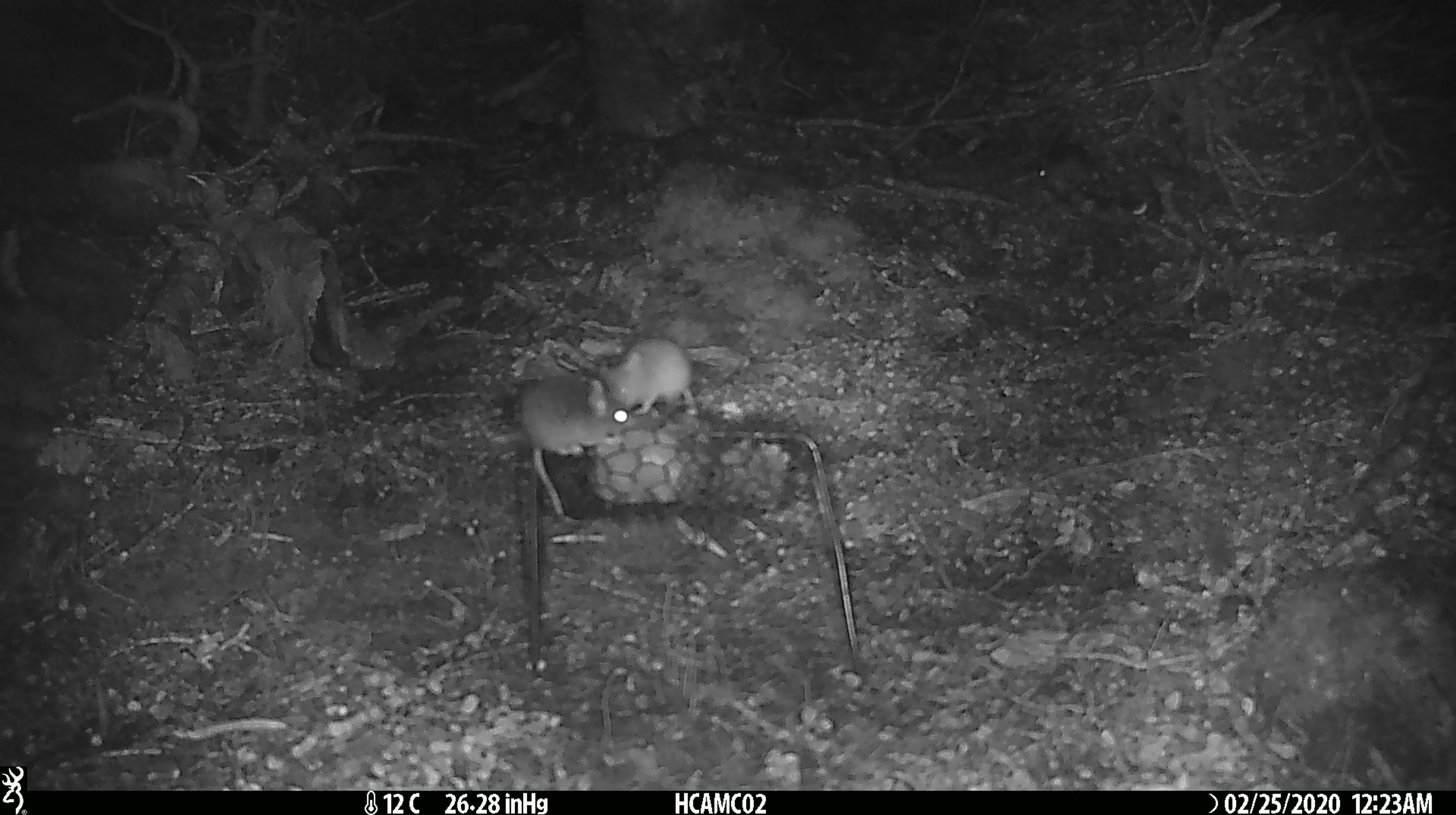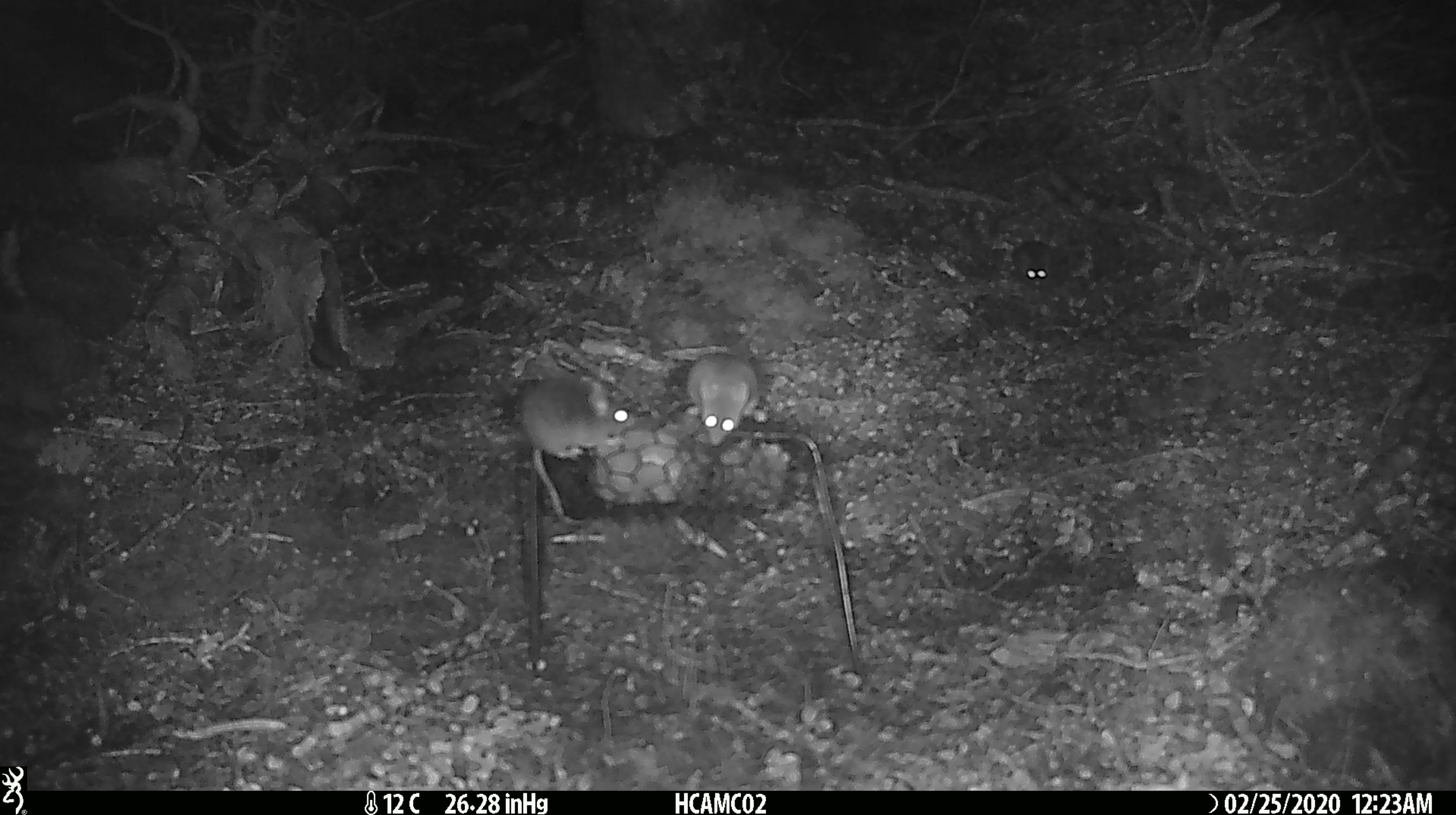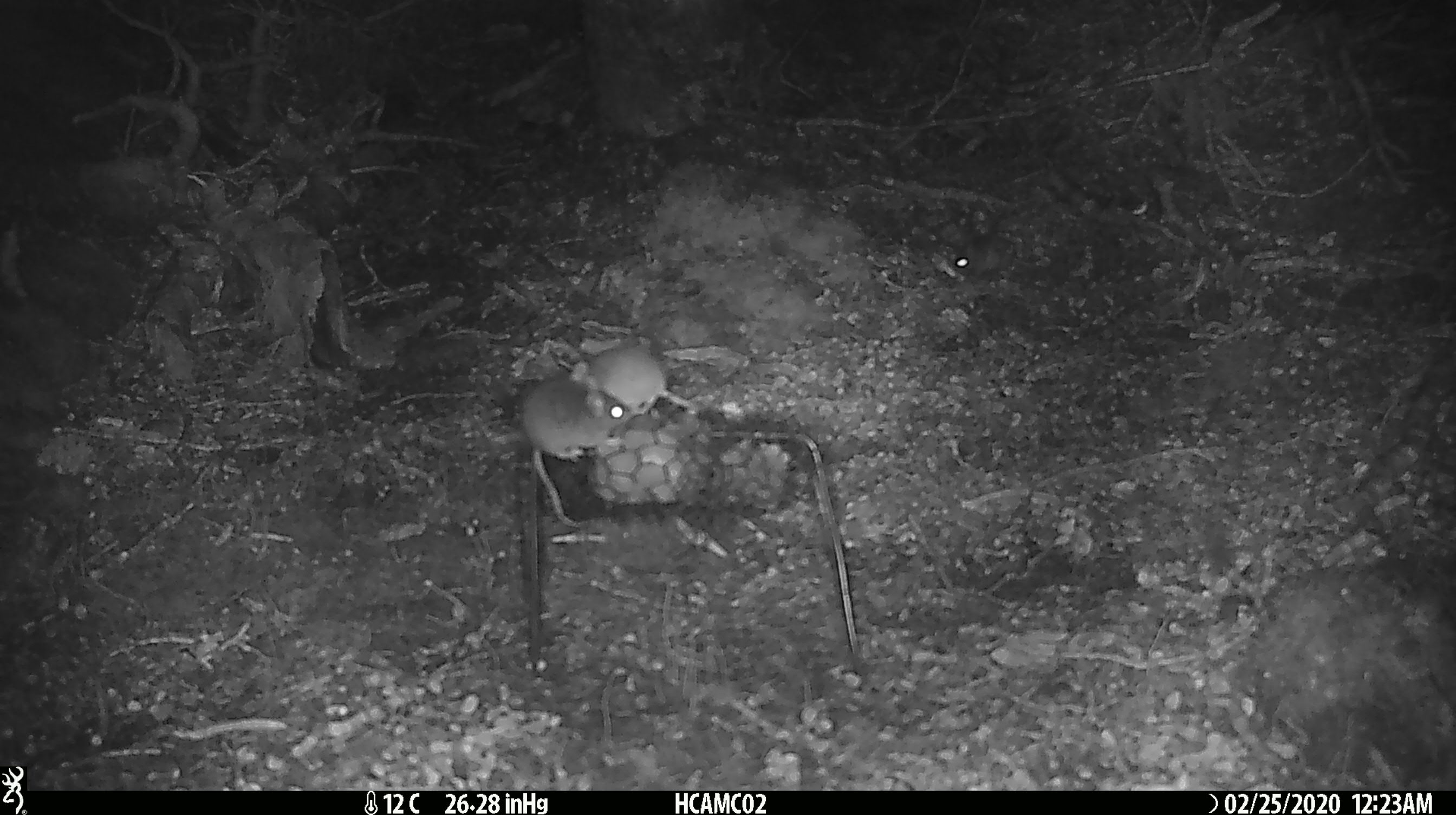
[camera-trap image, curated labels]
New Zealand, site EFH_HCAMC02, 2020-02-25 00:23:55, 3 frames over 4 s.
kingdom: Animalia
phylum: Chordata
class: Mammalia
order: Rodentia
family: Muridae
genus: Mus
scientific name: Mus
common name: mouse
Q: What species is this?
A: Mouse (Mus).